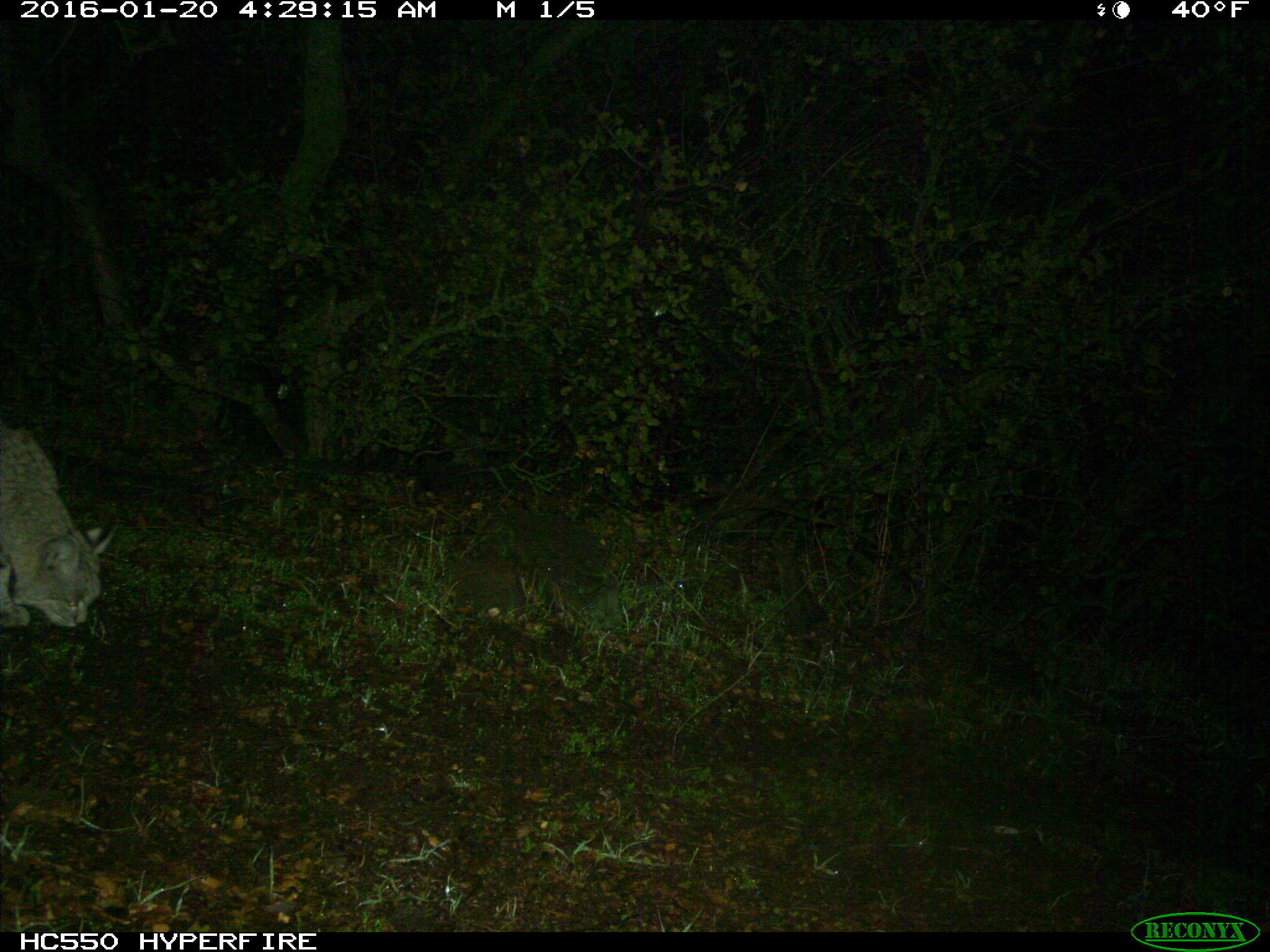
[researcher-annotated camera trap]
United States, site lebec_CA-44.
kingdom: Animalia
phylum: Chordata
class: Mammalia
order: Carnivora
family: Felidae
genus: Lynx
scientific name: Lynx rufus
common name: bobcat